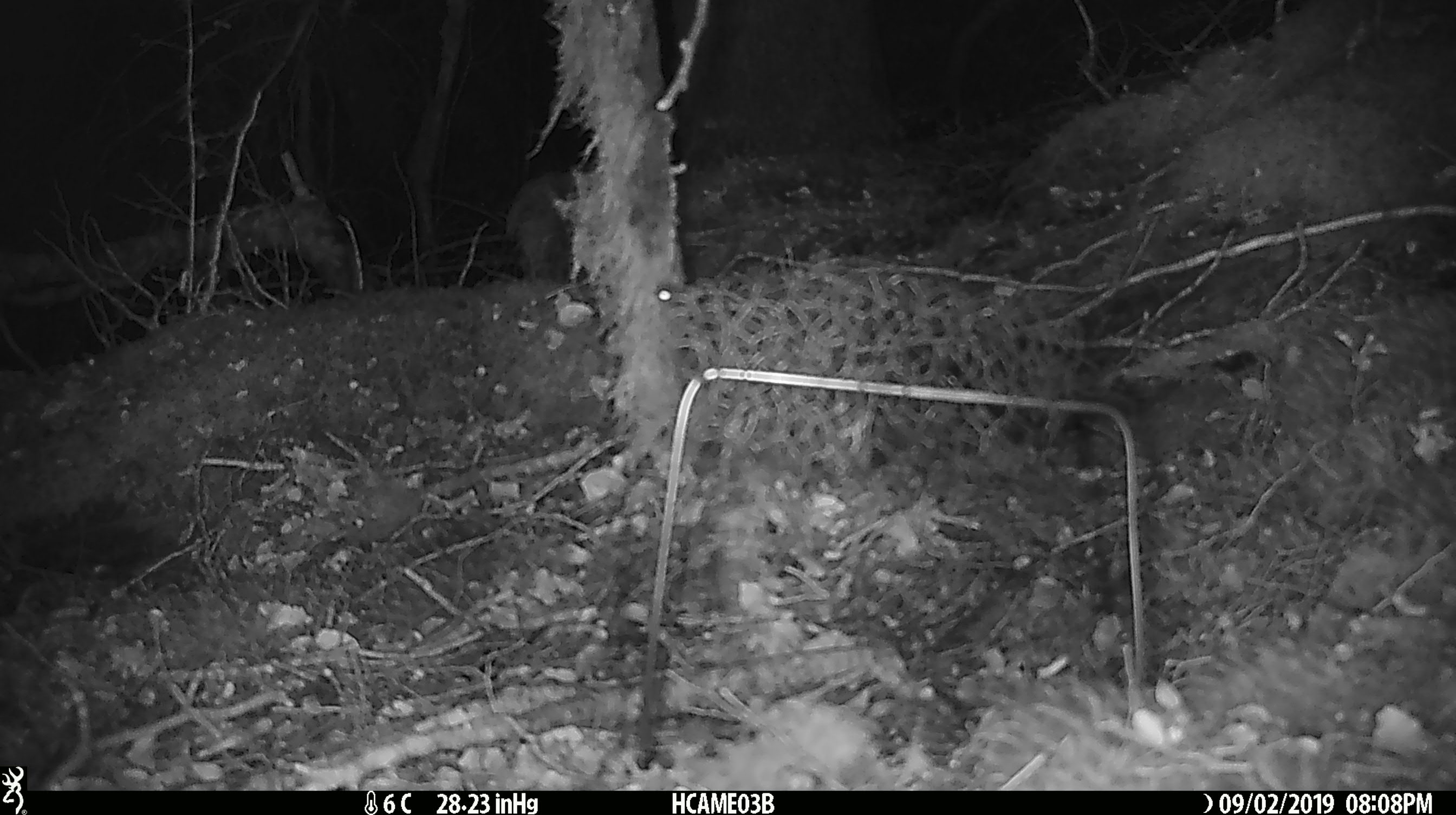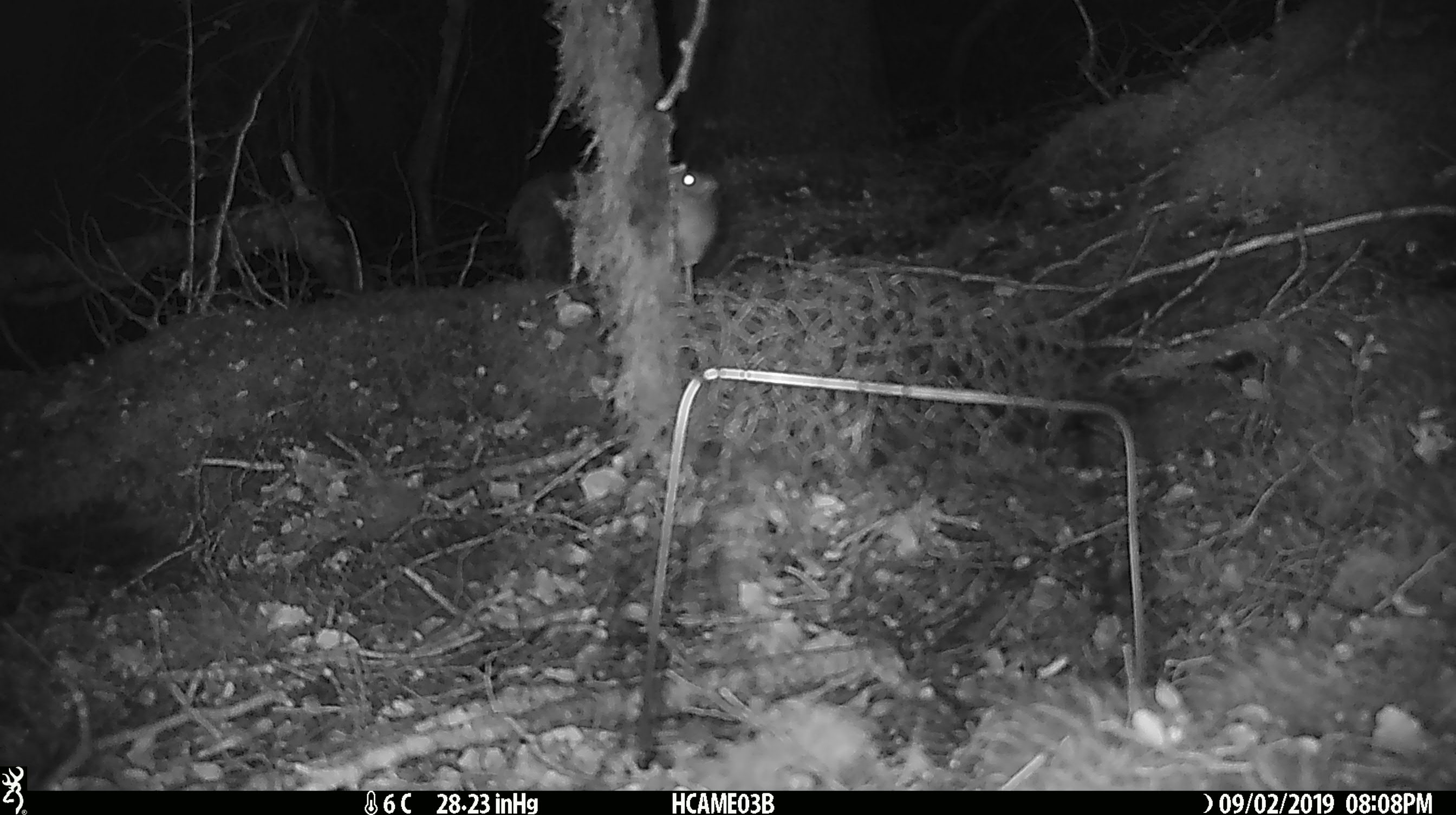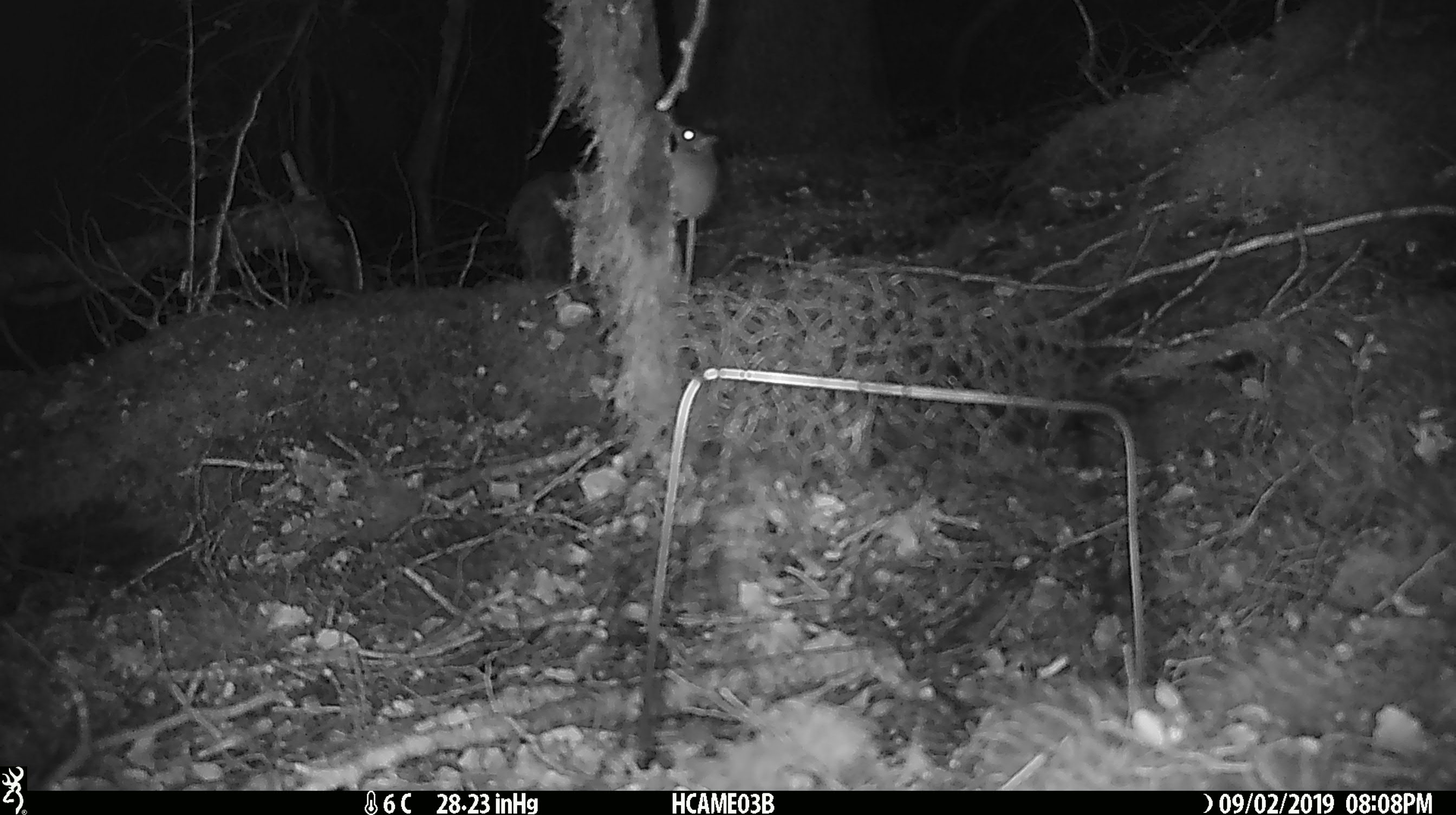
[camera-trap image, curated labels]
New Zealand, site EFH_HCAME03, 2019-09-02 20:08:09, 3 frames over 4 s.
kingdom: Animalia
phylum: Chordata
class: Mammalia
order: Rodentia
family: Muridae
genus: Mus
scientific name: Mus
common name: mouse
Mouse (Mus).